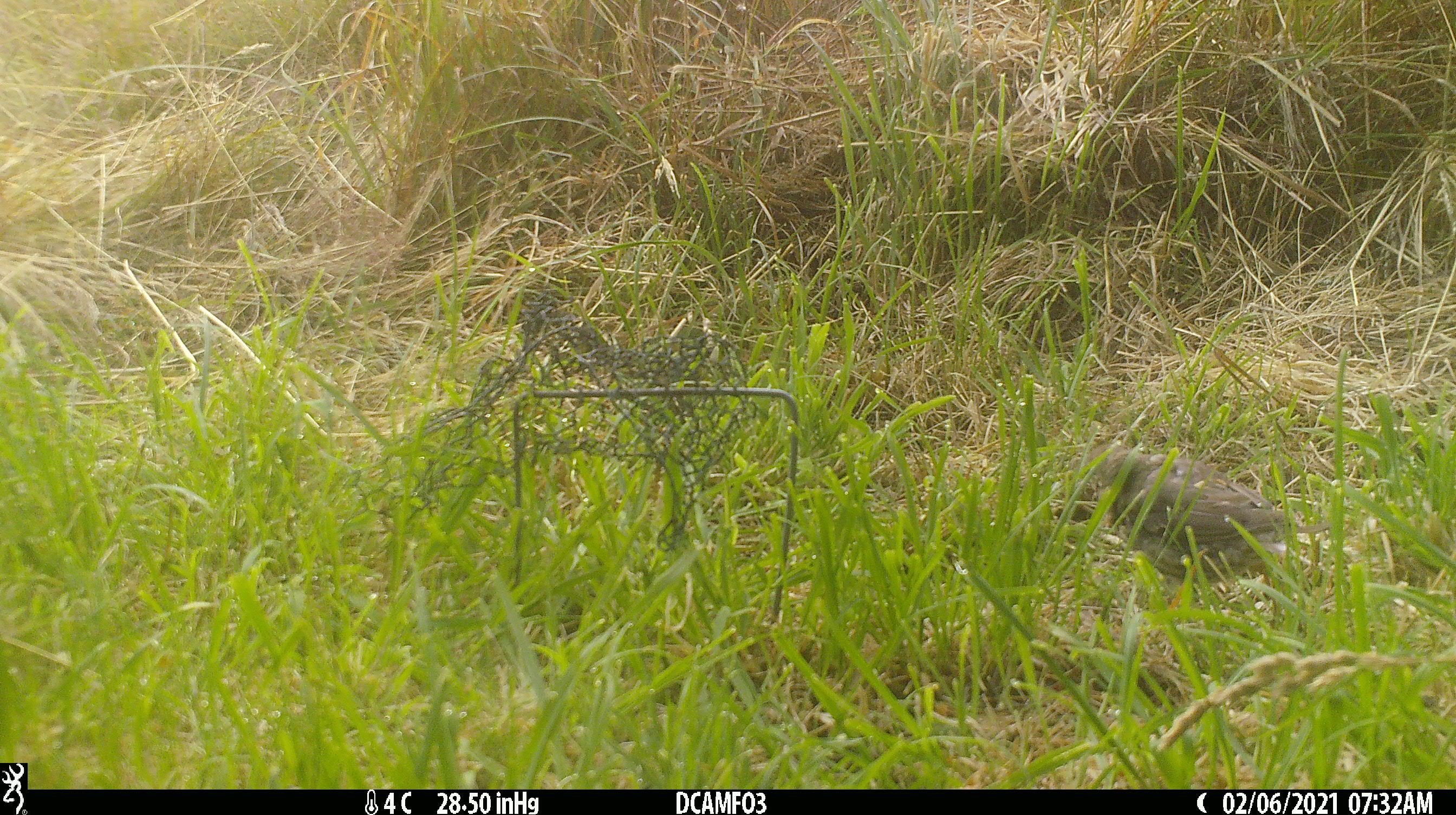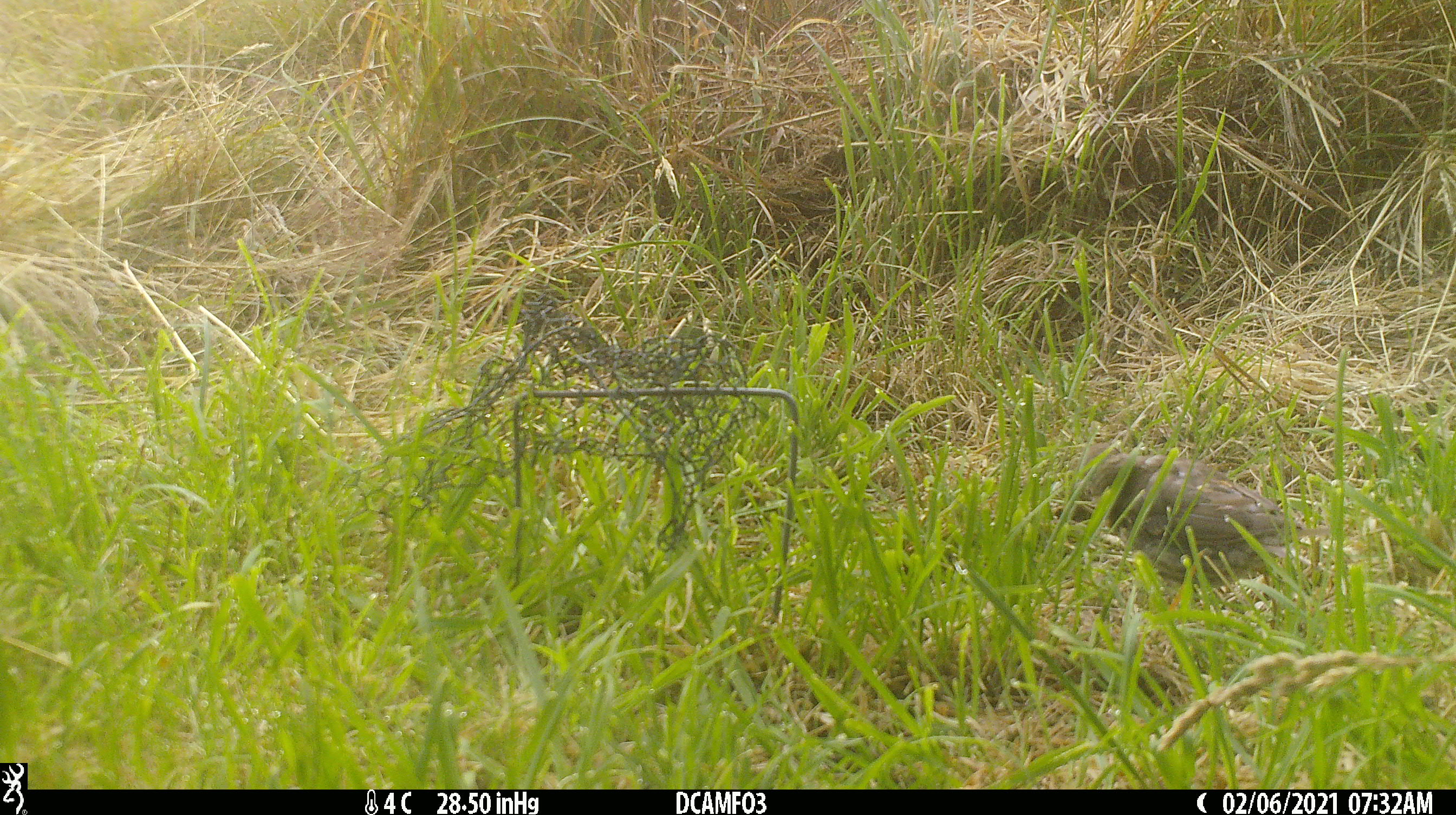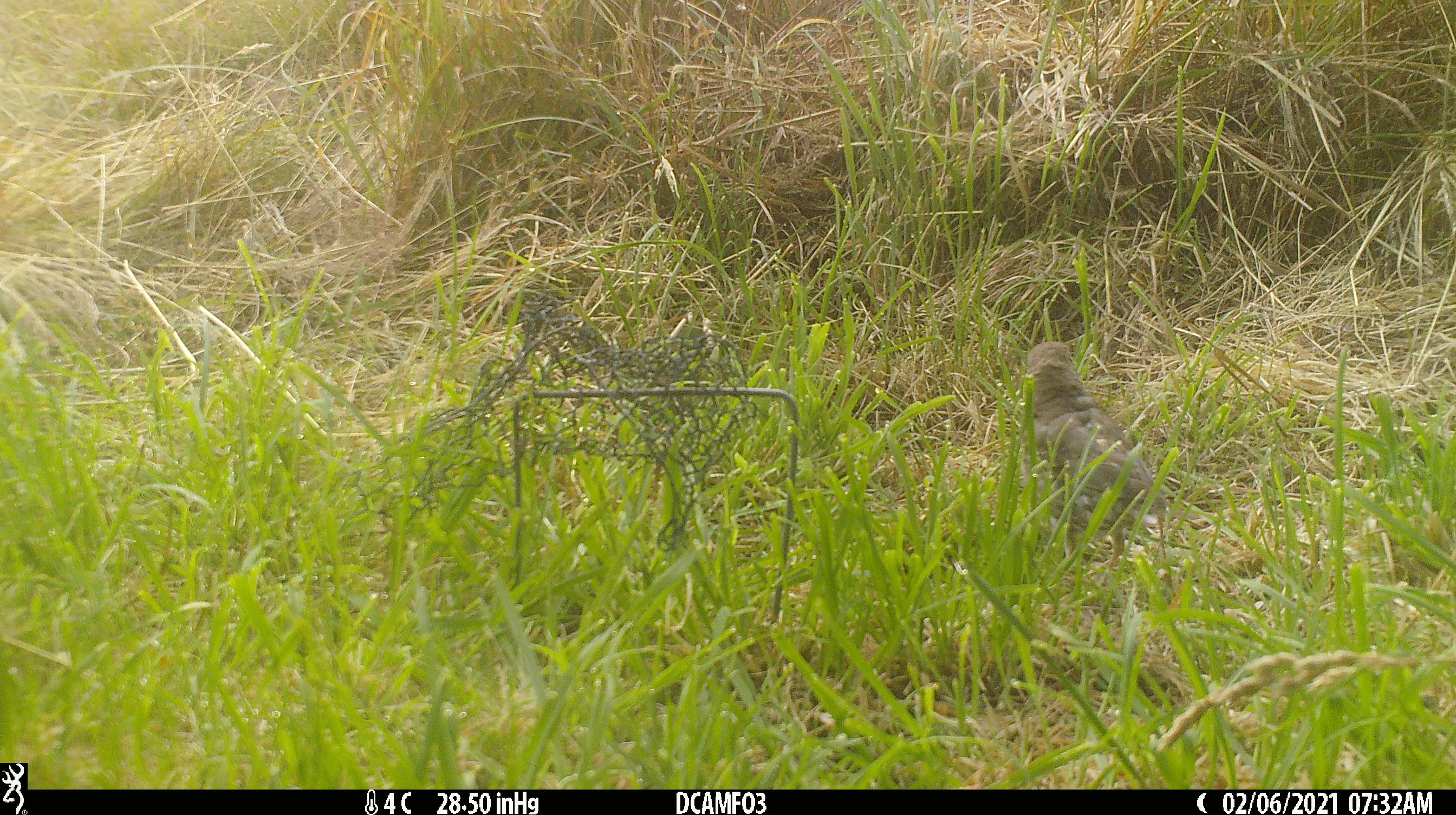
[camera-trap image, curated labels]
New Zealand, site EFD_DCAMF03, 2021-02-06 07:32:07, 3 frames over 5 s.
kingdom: Animalia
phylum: Chordata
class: Aves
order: Passeriformes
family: Turdidae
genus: Turdus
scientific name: Turdus philomelos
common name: song thrush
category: thrush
Thrush (song thrush) (Turdus philomelos).